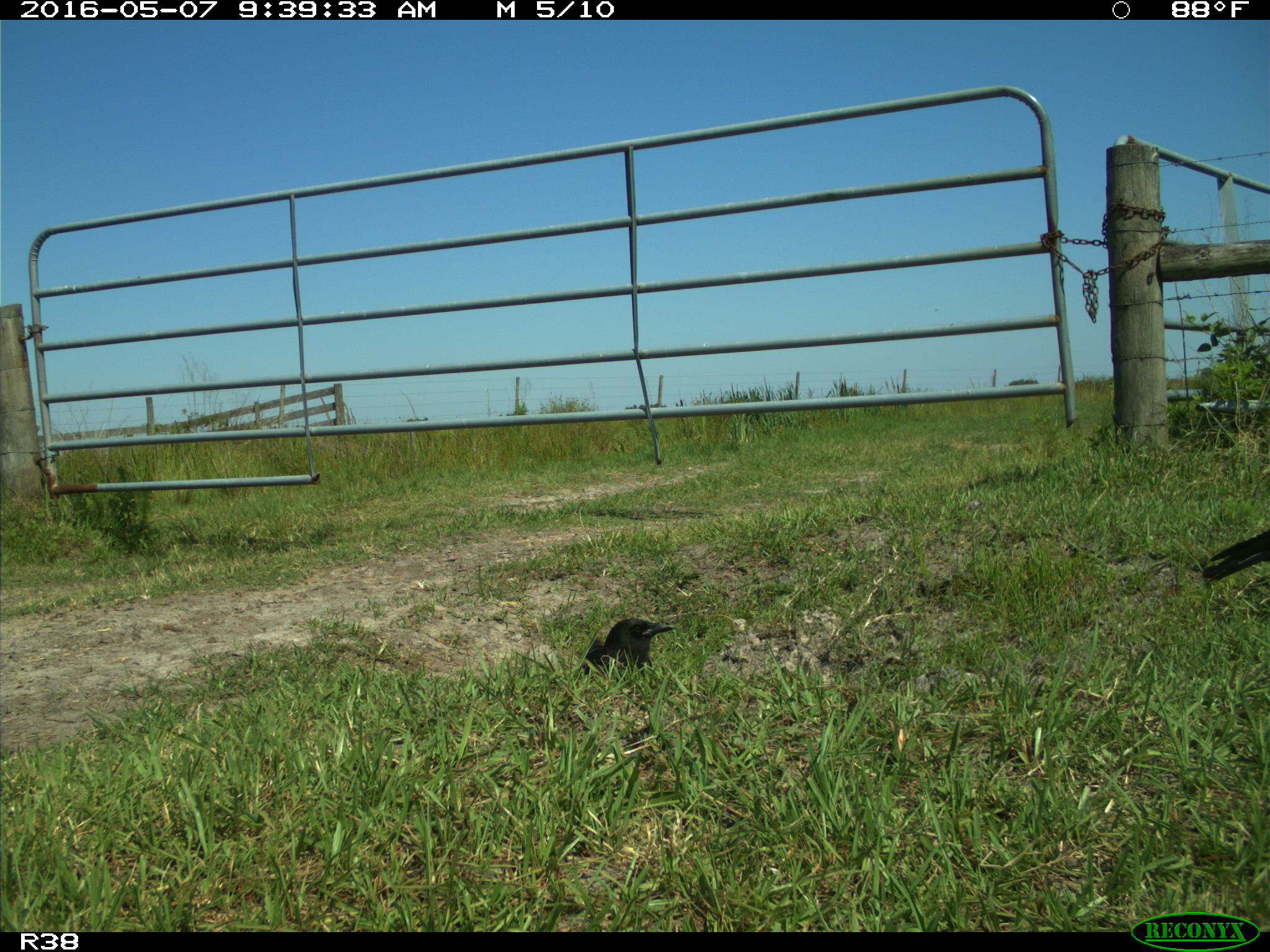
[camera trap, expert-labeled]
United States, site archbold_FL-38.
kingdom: Animalia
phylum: Chordata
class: Aves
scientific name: Aves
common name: birds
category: unidentified bird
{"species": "unidentified bird (birds) (Aves)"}